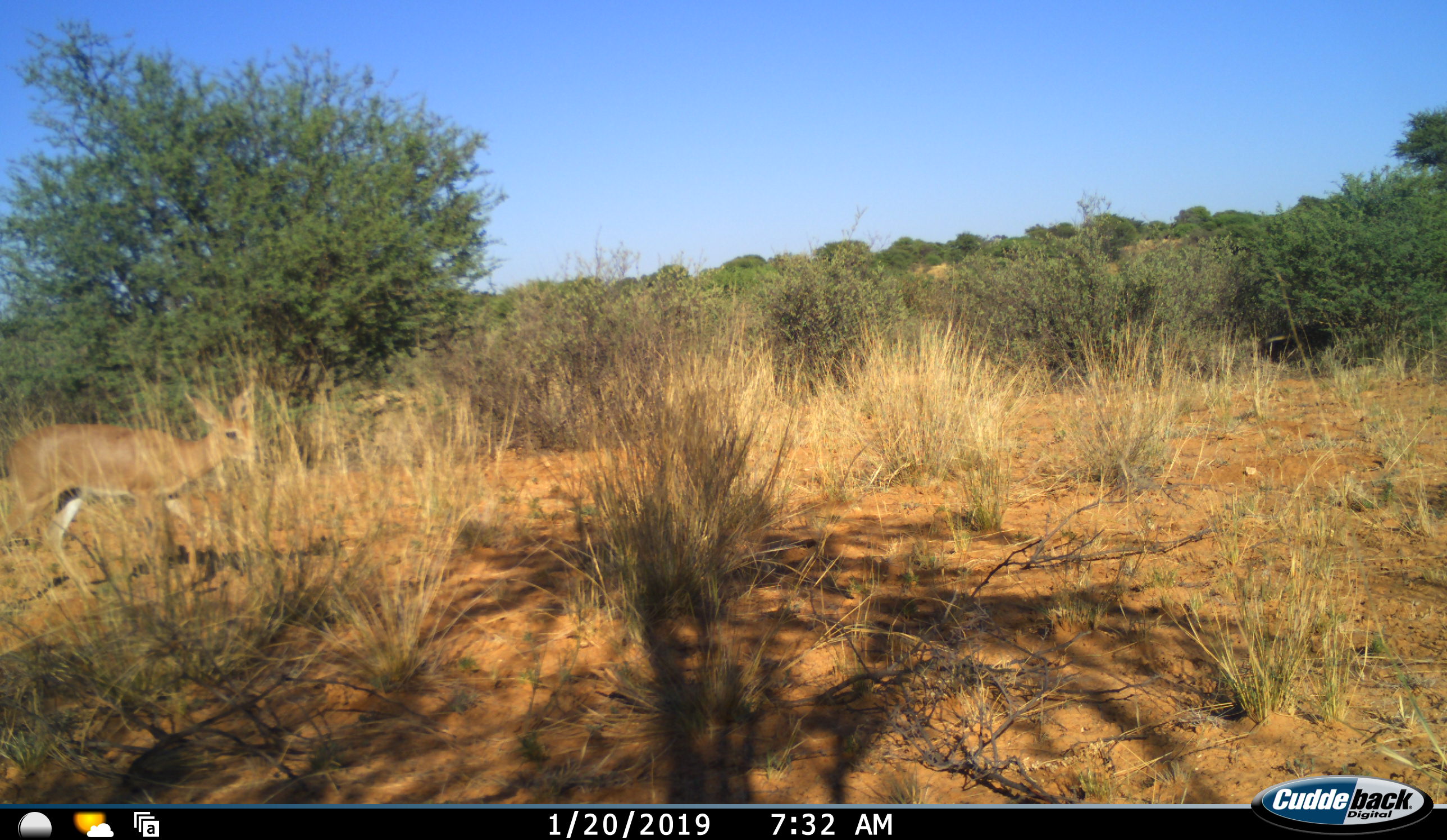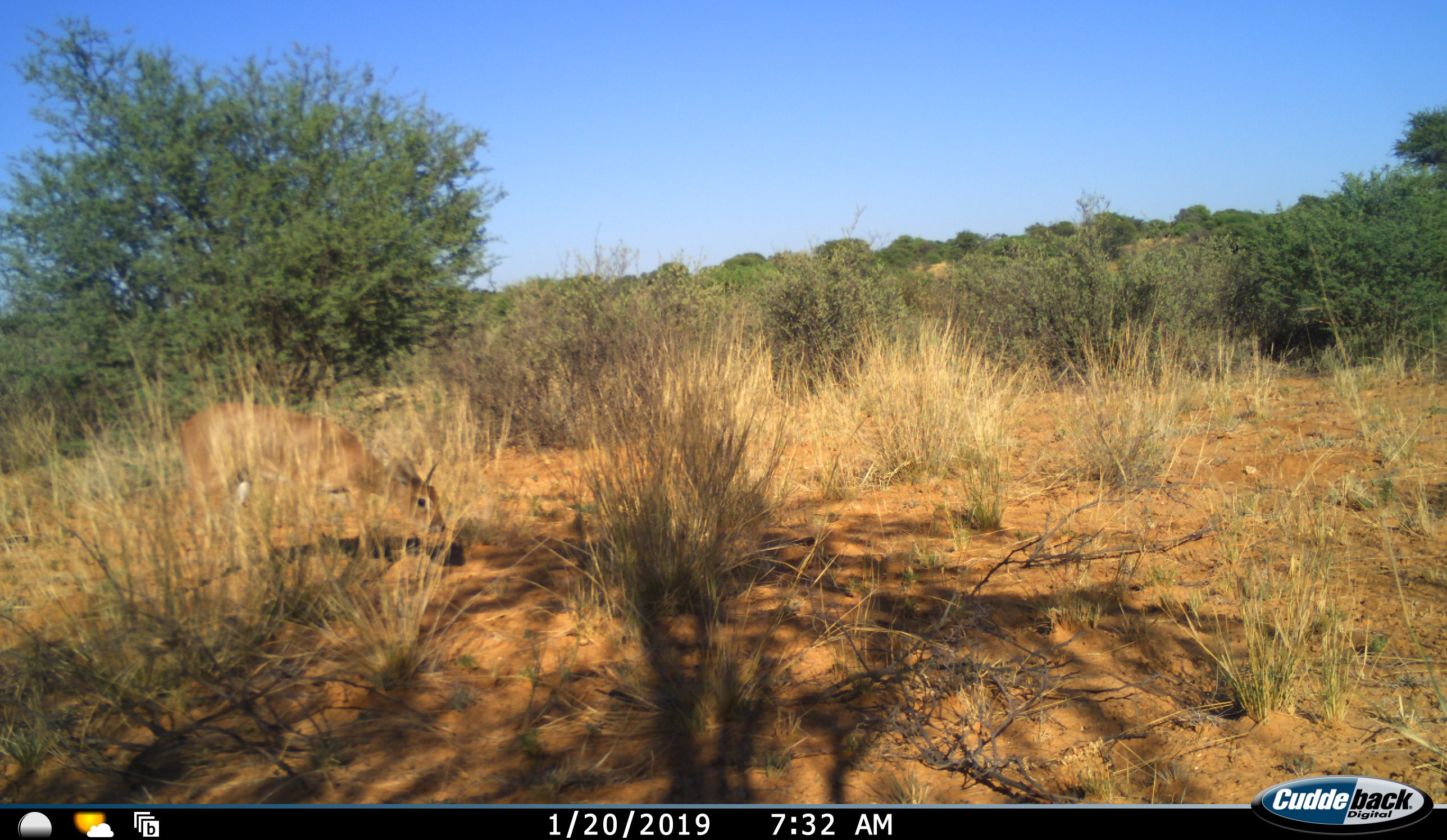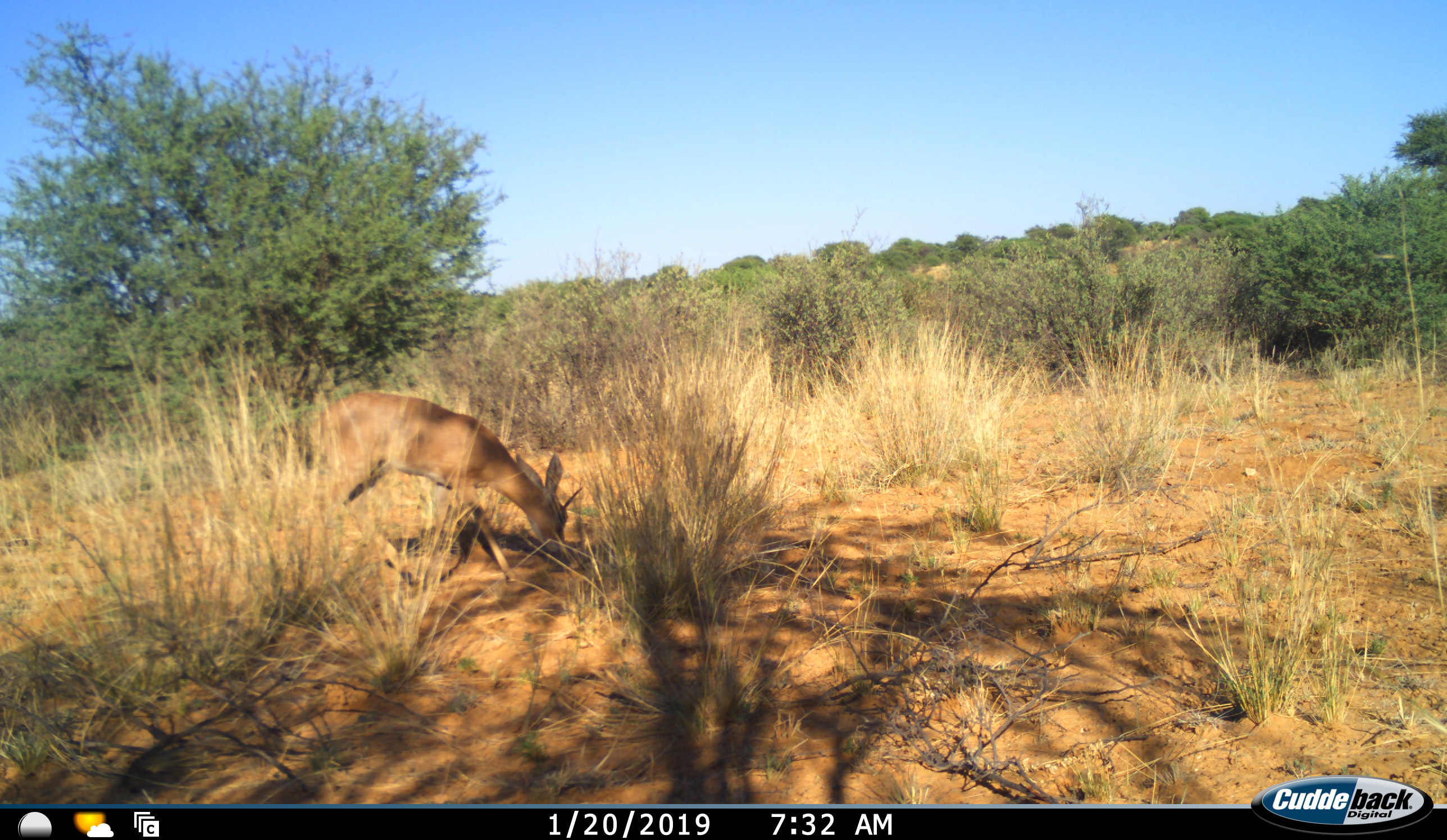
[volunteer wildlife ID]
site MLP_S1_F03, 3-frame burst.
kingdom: Animalia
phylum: Chordata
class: Mammalia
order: Artiodactyla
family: Bovidae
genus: Raphicerus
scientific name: Raphicerus campestris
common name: steenbok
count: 1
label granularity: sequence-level